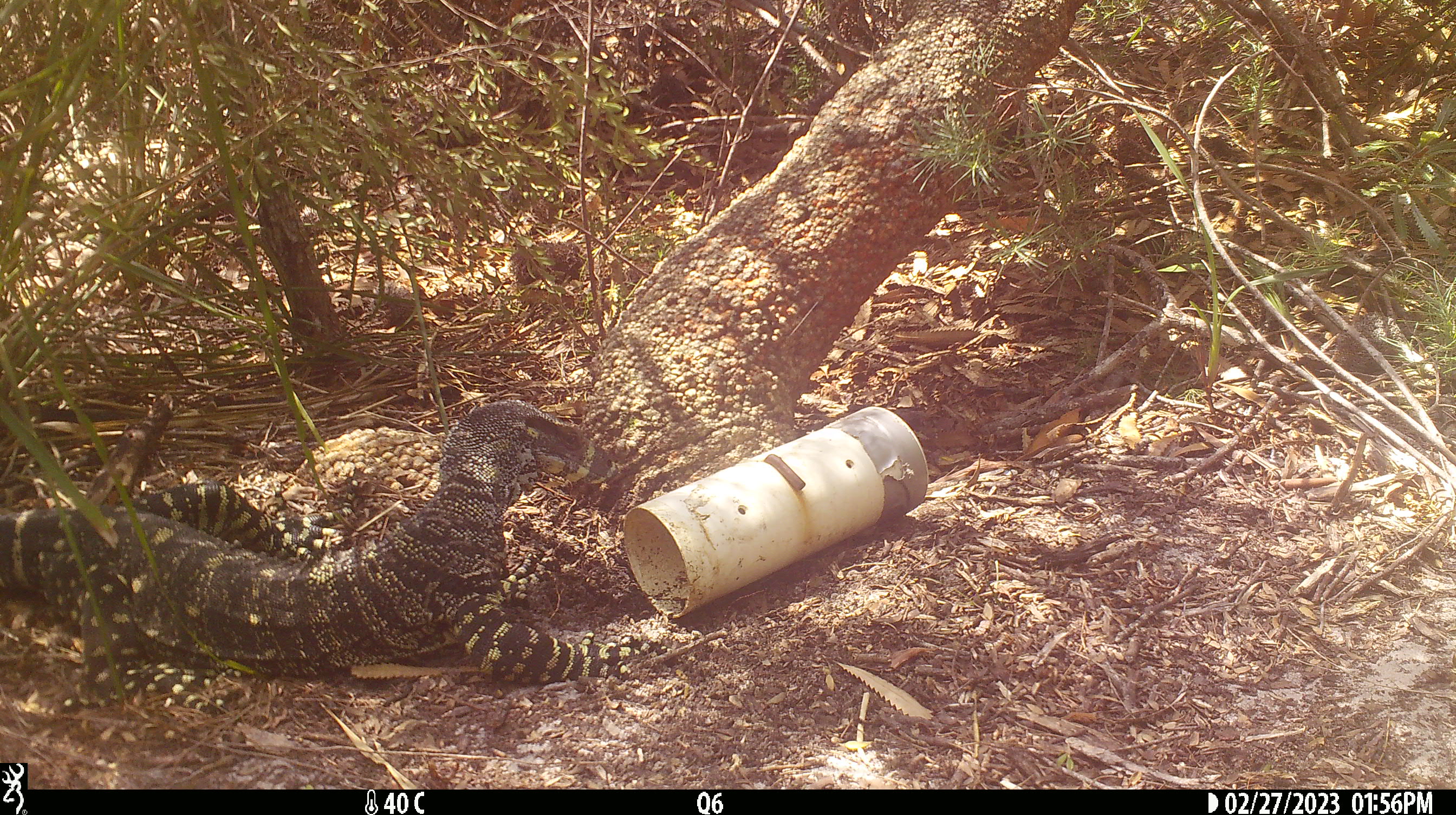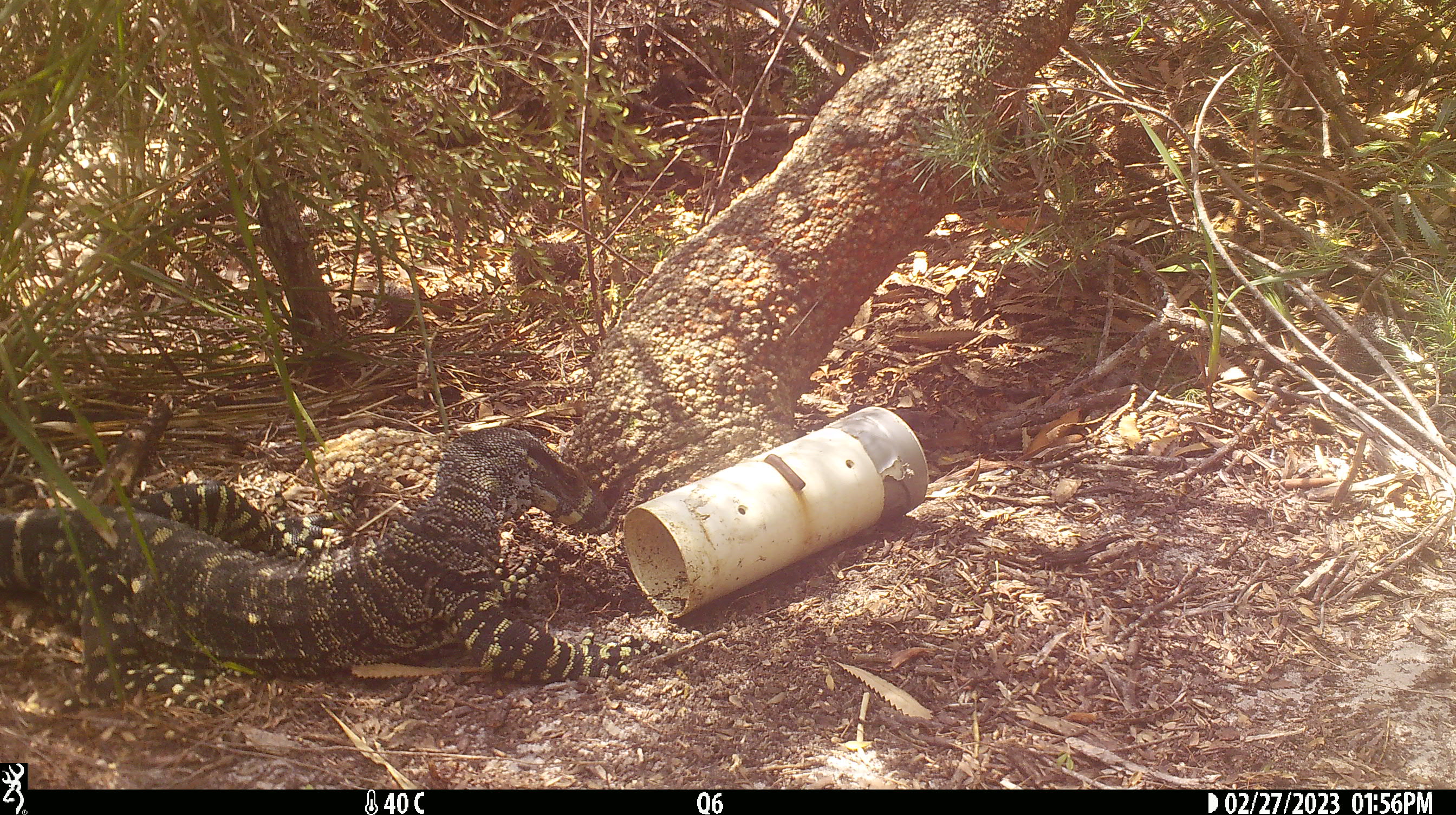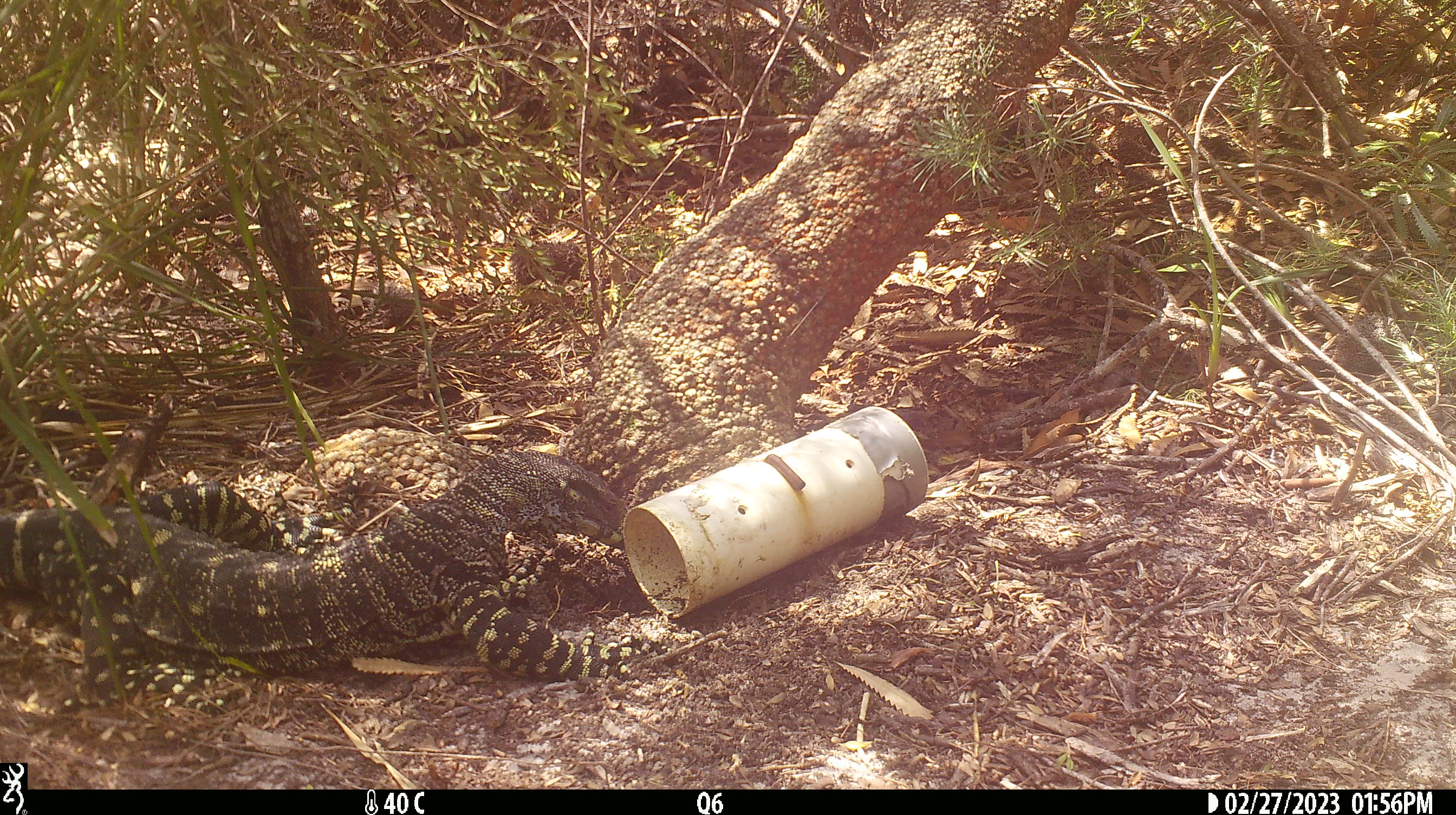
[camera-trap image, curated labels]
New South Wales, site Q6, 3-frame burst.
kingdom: Animalia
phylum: Chordata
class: Reptilia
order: Squamata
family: Varanidae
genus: Varanus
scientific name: Varanus varius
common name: lace monitor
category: goanna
Goanna (lace monitor) (Varanus varius).